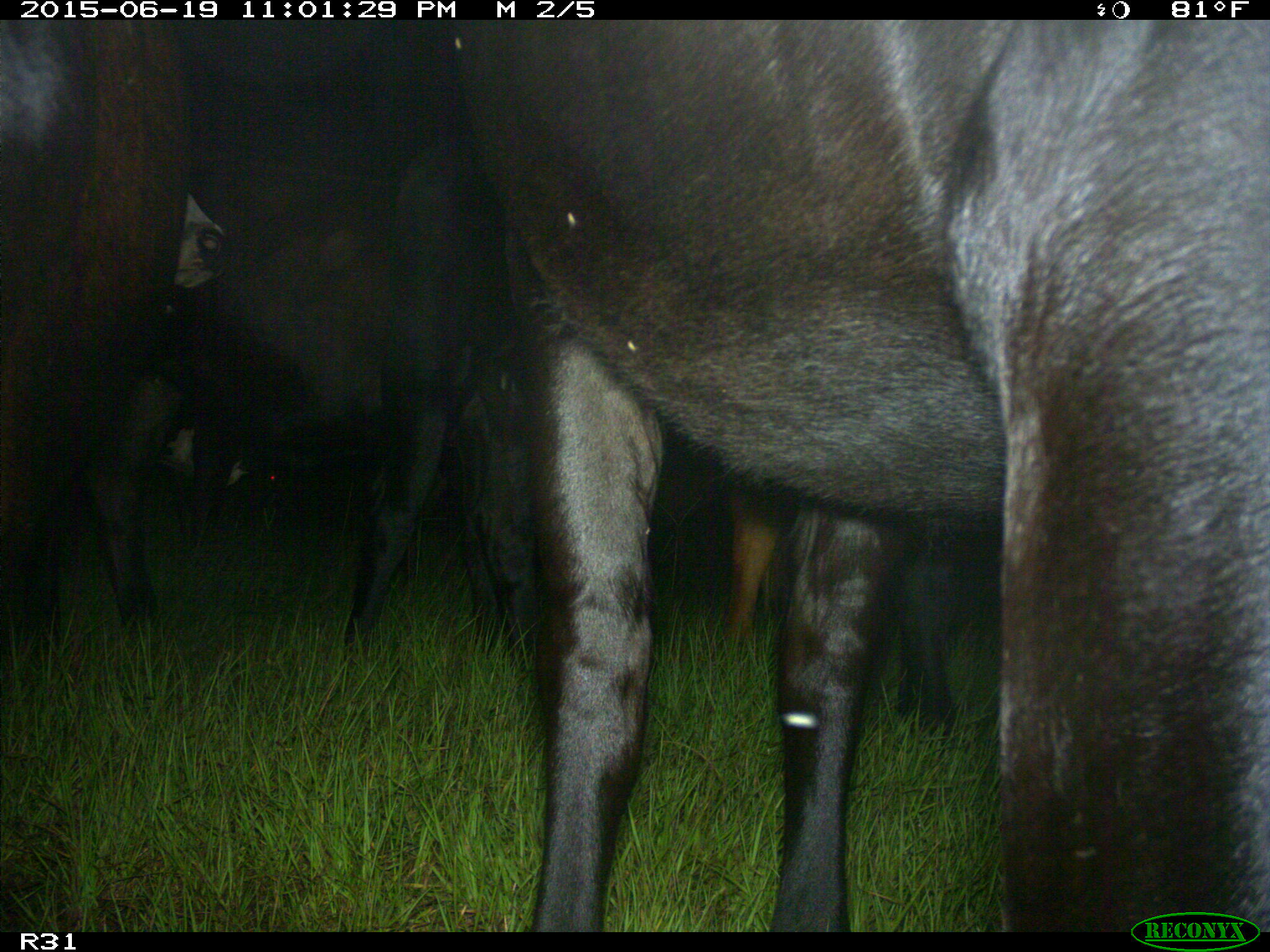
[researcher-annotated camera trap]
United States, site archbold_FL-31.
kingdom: Animalia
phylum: Chordata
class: Mammalia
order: Artiodactyla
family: Bovidae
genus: Bos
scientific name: Bos taurus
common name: domestic cow